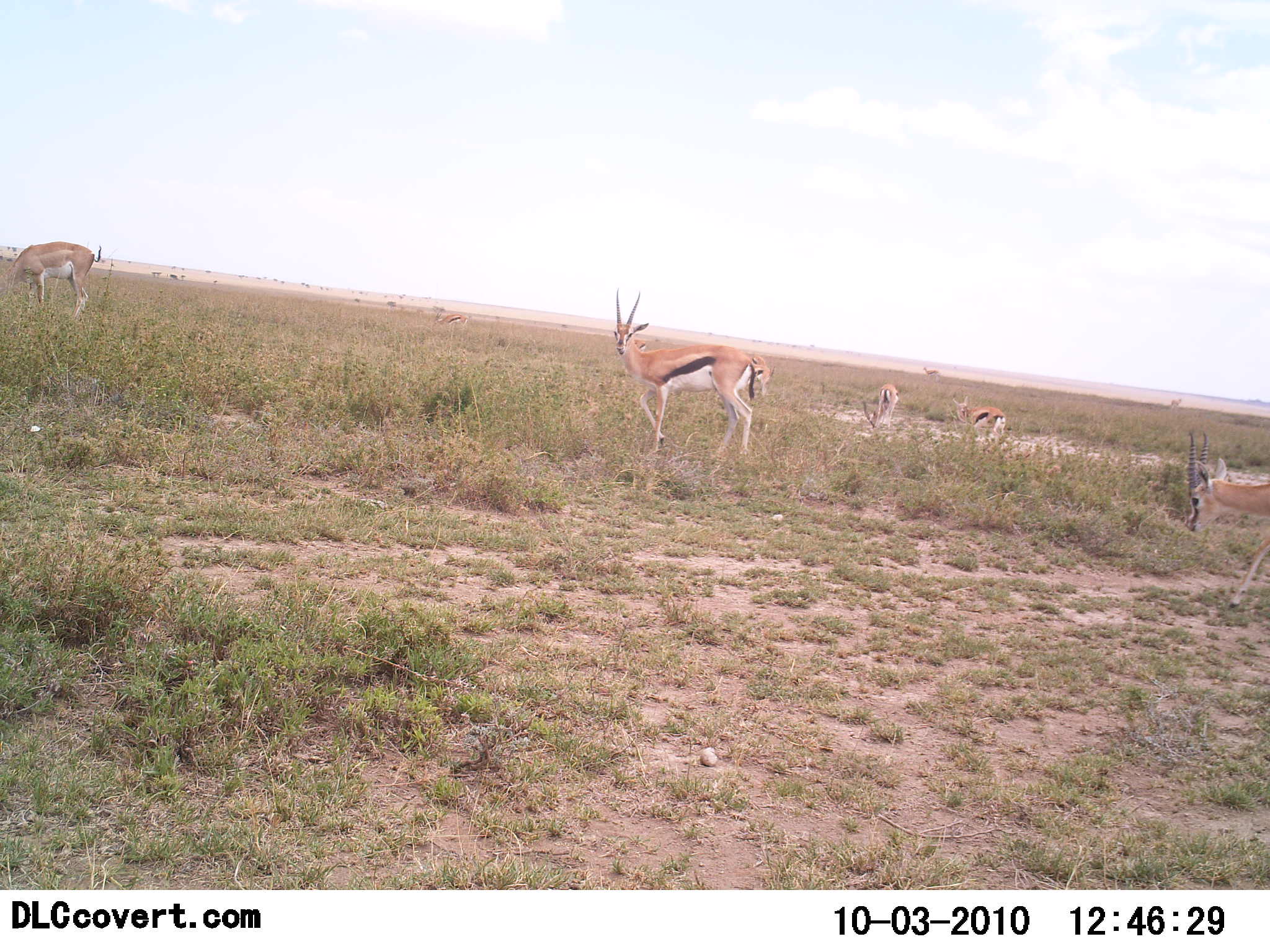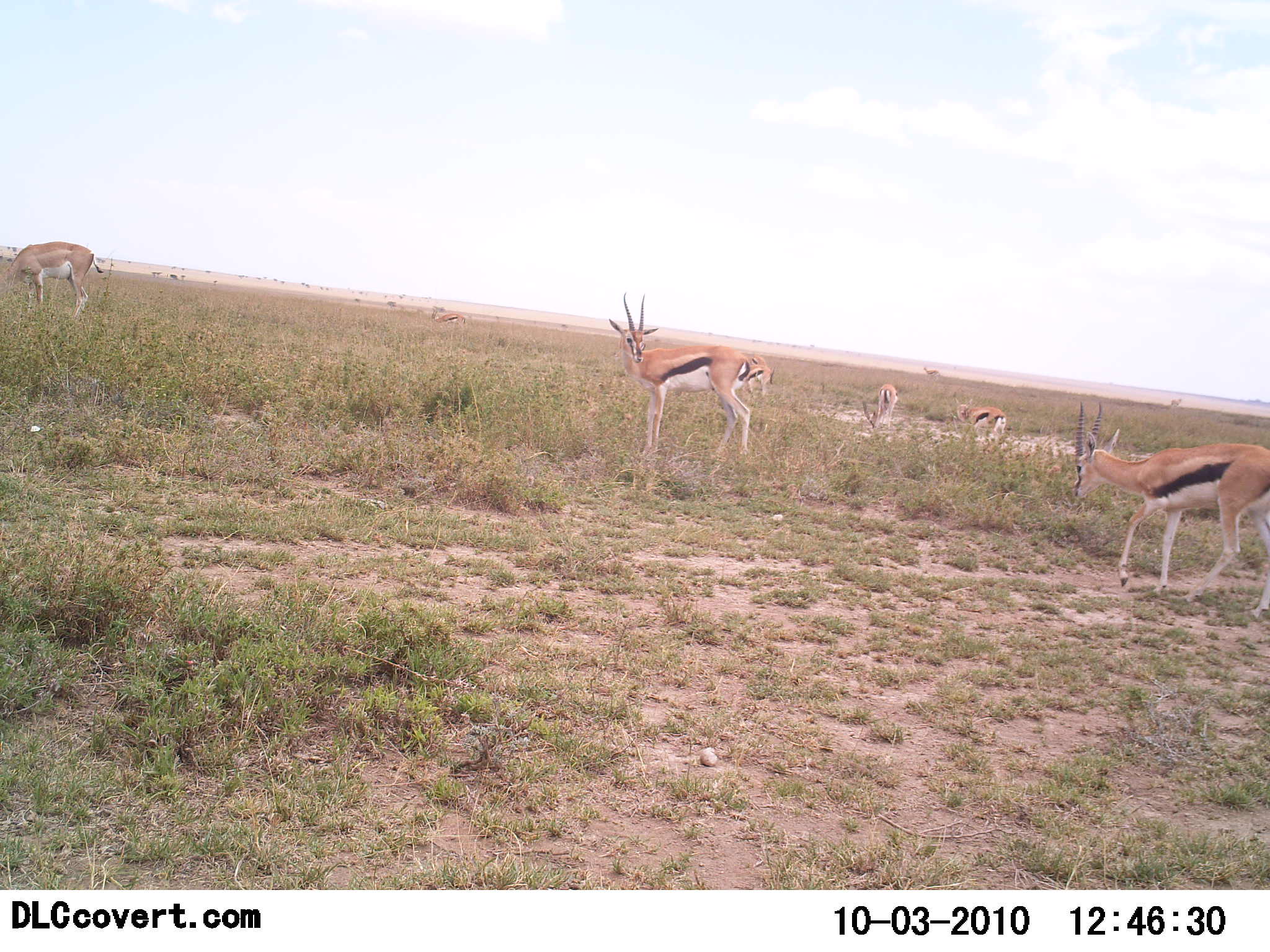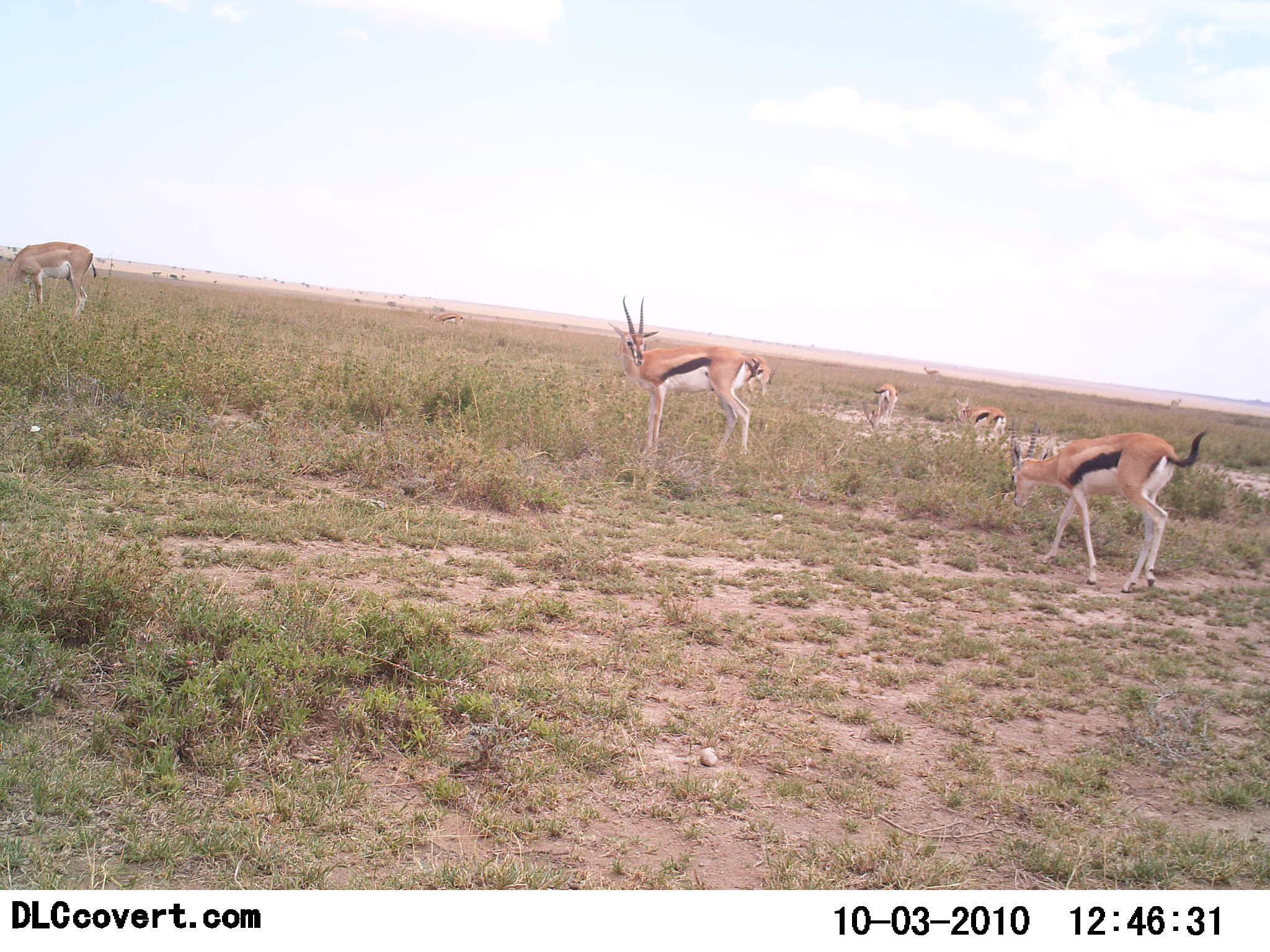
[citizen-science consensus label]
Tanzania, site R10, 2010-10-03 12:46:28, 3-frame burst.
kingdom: Animalia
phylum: Chordata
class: Mammalia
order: Artiodactyla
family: Bovidae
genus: Nanger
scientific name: Nanger granti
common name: grant's gazelle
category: gazellegrants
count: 1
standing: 64%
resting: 0%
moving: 0%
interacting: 0%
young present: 0%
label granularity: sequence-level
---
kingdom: Animalia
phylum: Chordata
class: Mammalia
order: Artiodactyla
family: Bovidae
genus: Eudorcas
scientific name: Eudorcas thomsonii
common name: thomson's gazelle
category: gazellethomsons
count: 6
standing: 100%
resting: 0%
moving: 40%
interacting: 0%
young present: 0%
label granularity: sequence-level